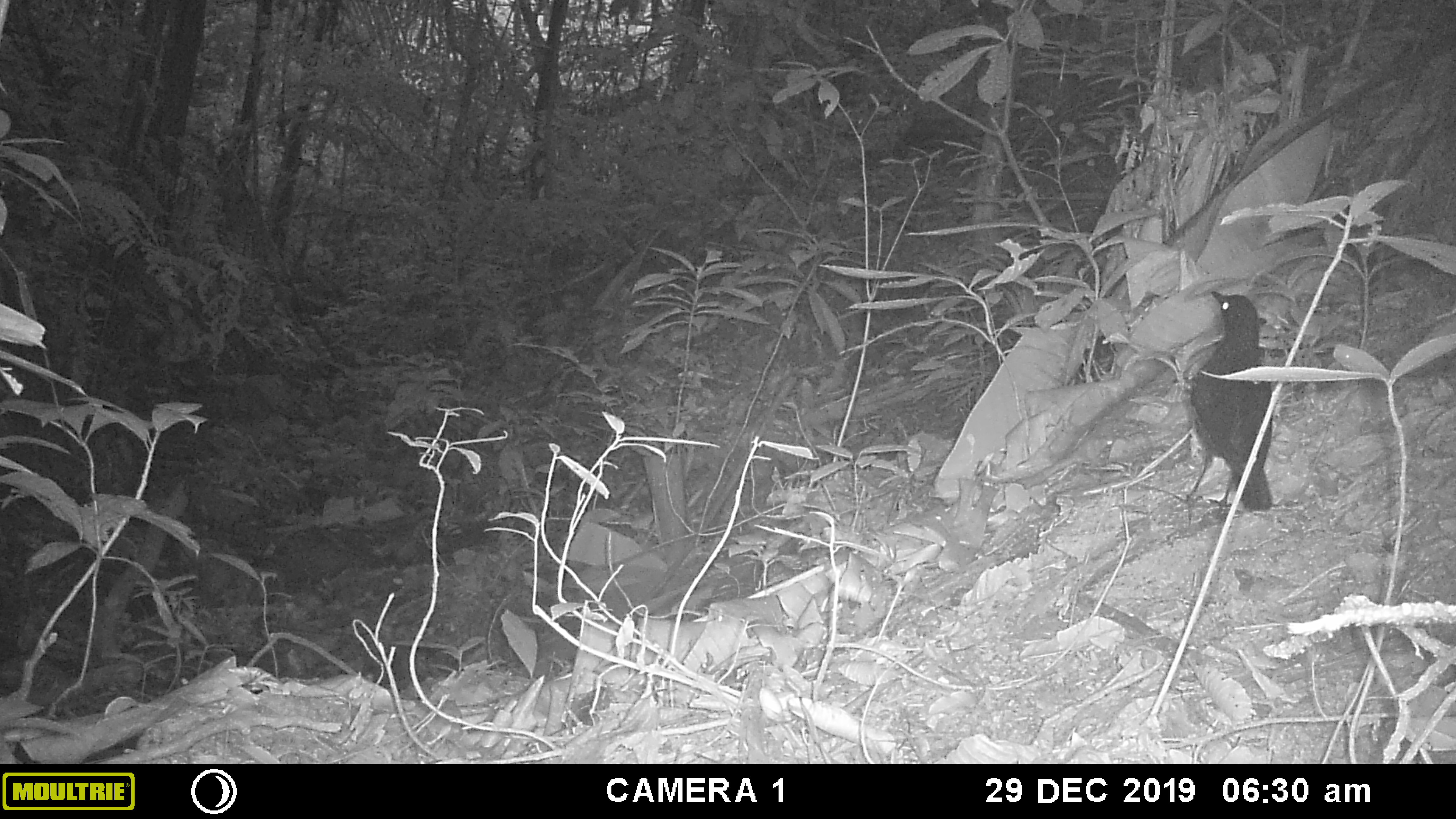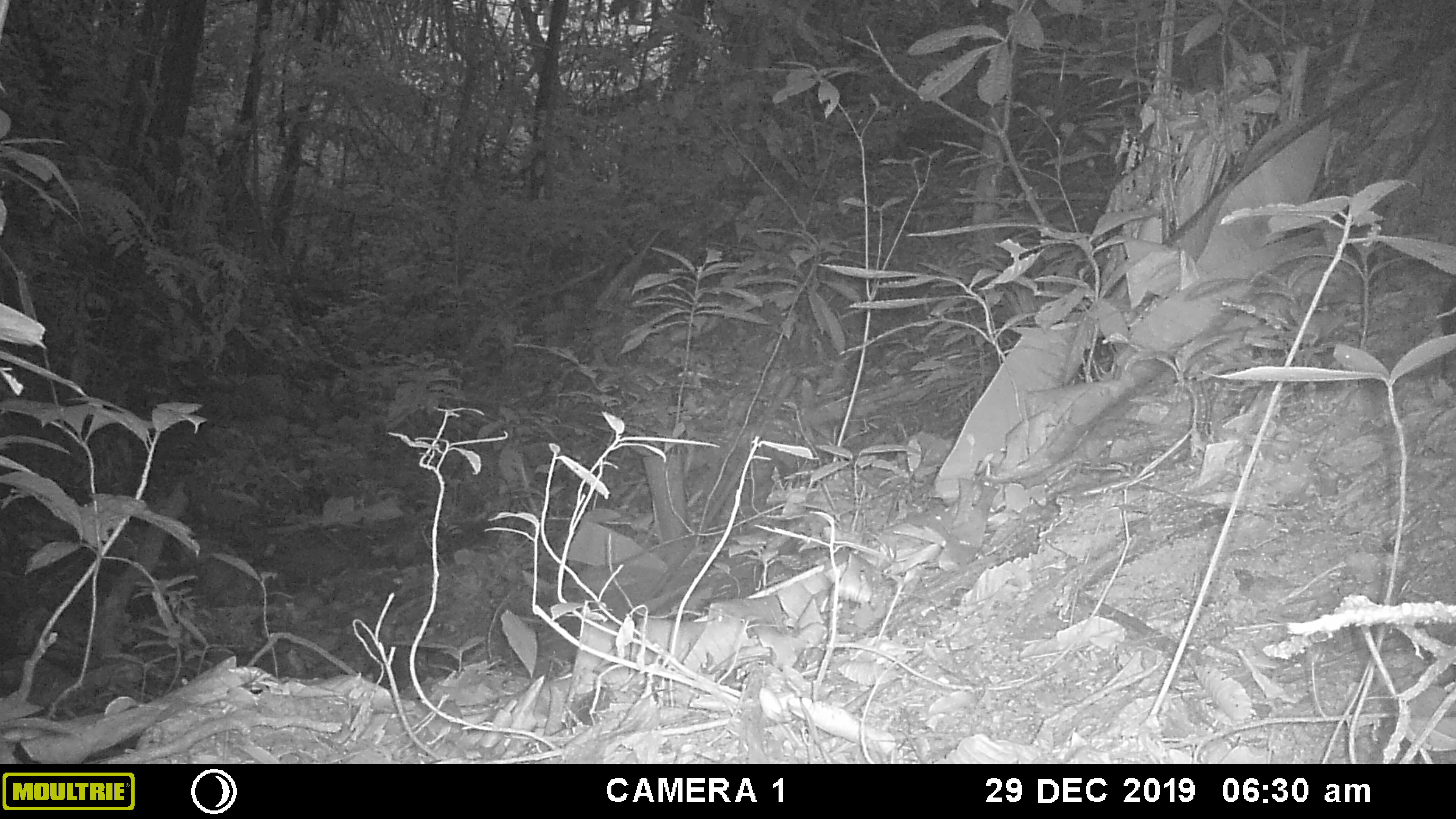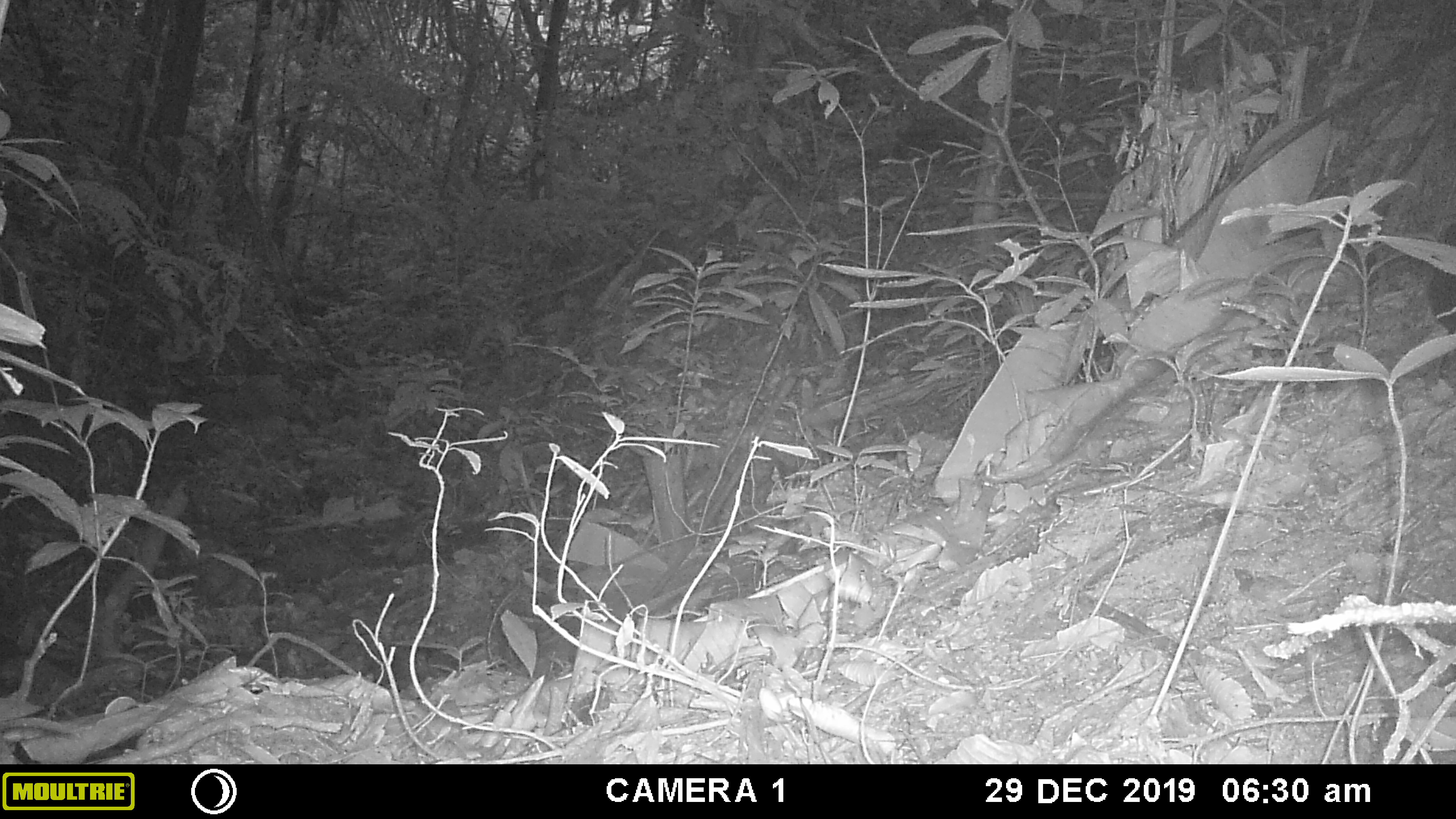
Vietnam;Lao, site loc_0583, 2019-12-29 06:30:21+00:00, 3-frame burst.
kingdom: Animalia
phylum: Chordata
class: Aves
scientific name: Aves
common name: bird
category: unidentified bird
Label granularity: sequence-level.